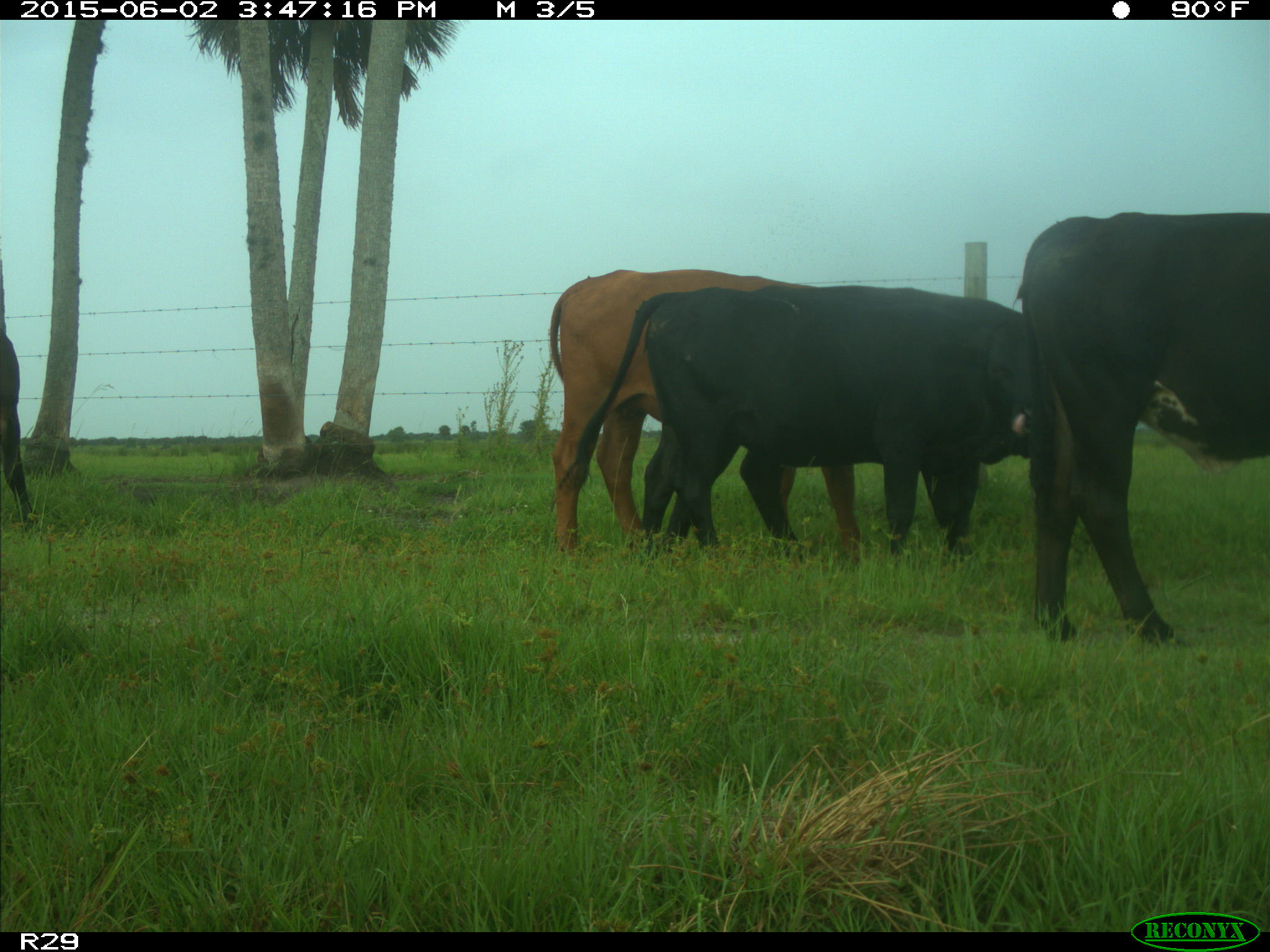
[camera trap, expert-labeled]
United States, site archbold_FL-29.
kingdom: Animalia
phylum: Chordata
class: Mammalia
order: Artiodactyla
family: Bovidae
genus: Bos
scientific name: Bos taurus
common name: domestic cow